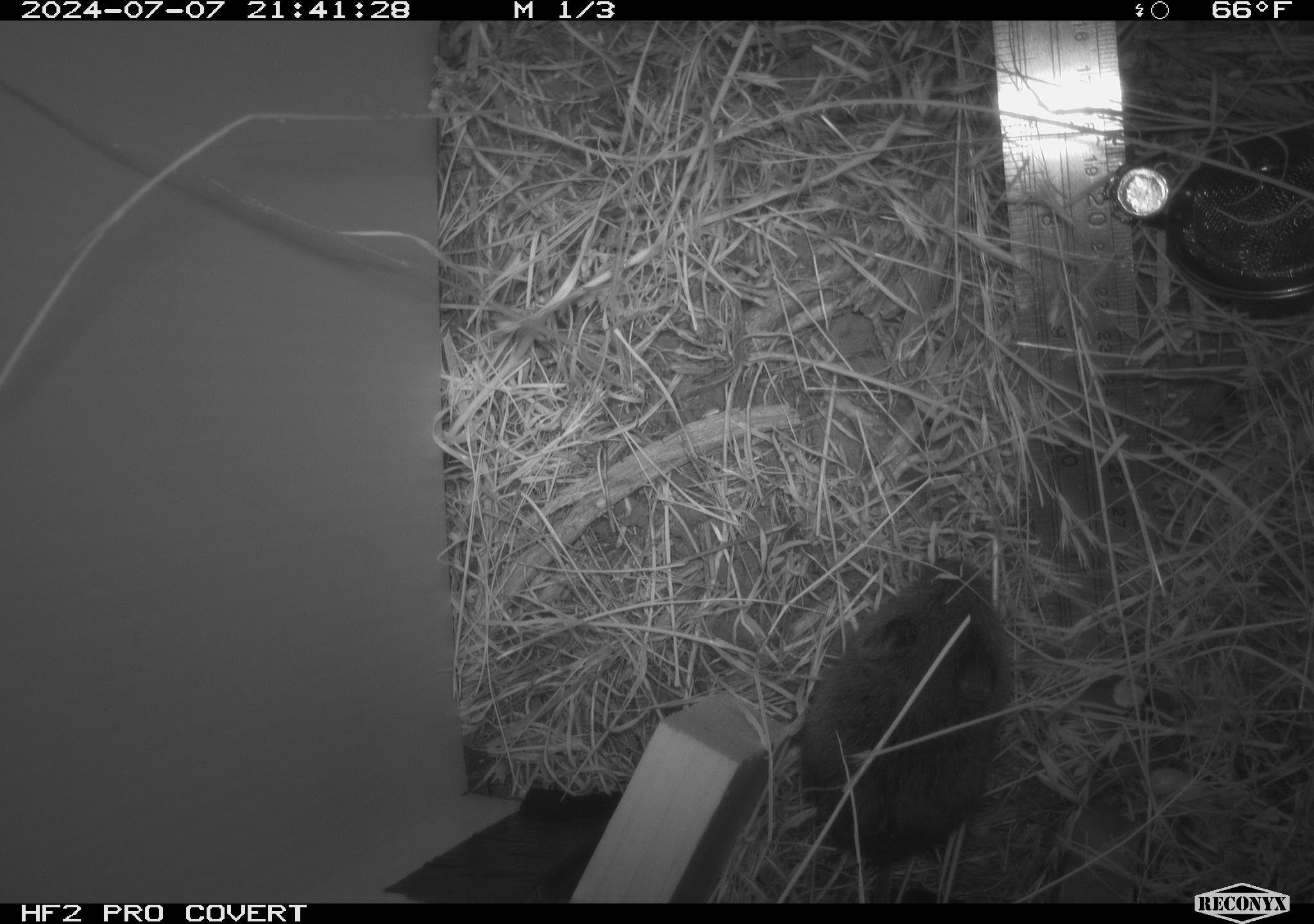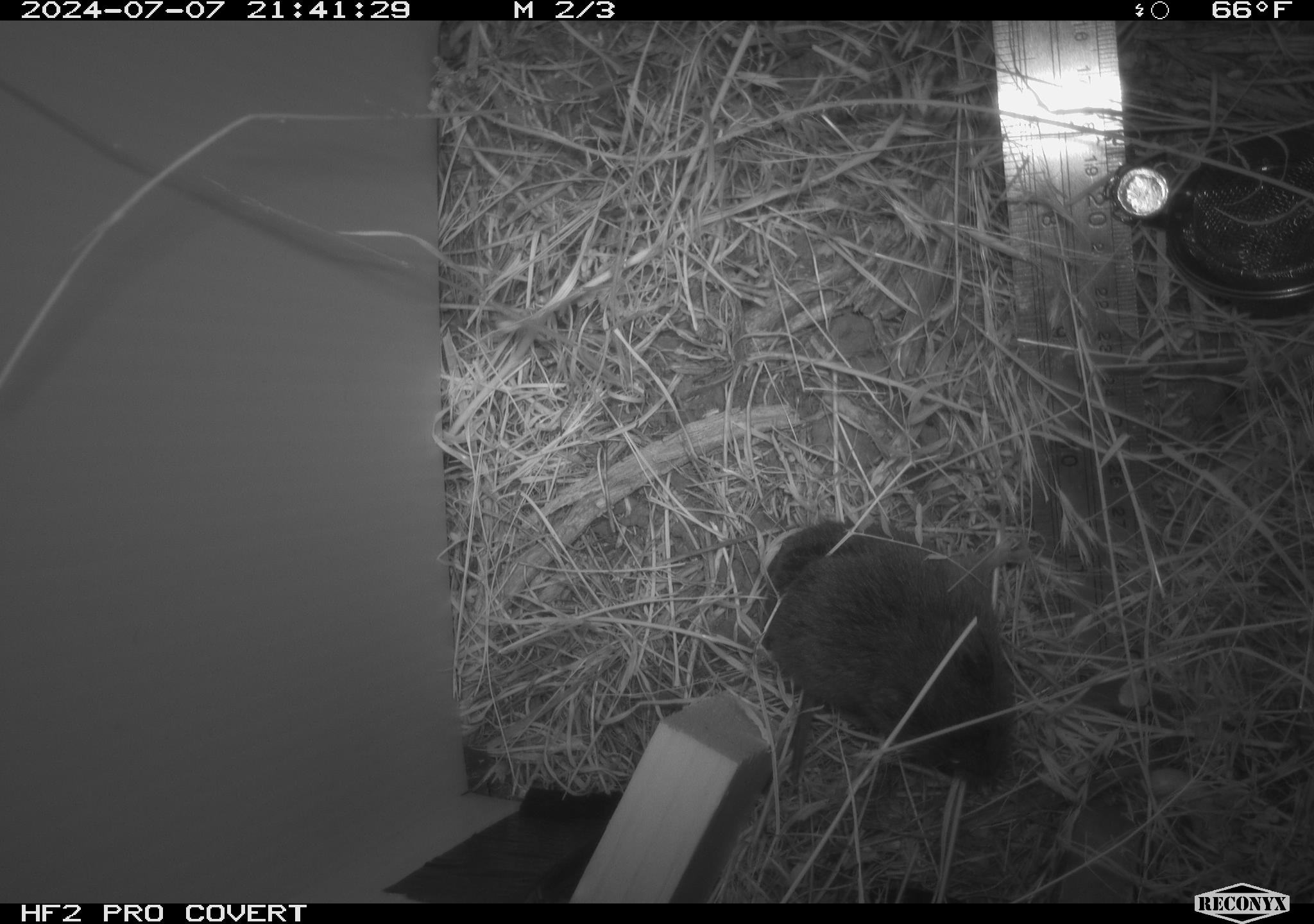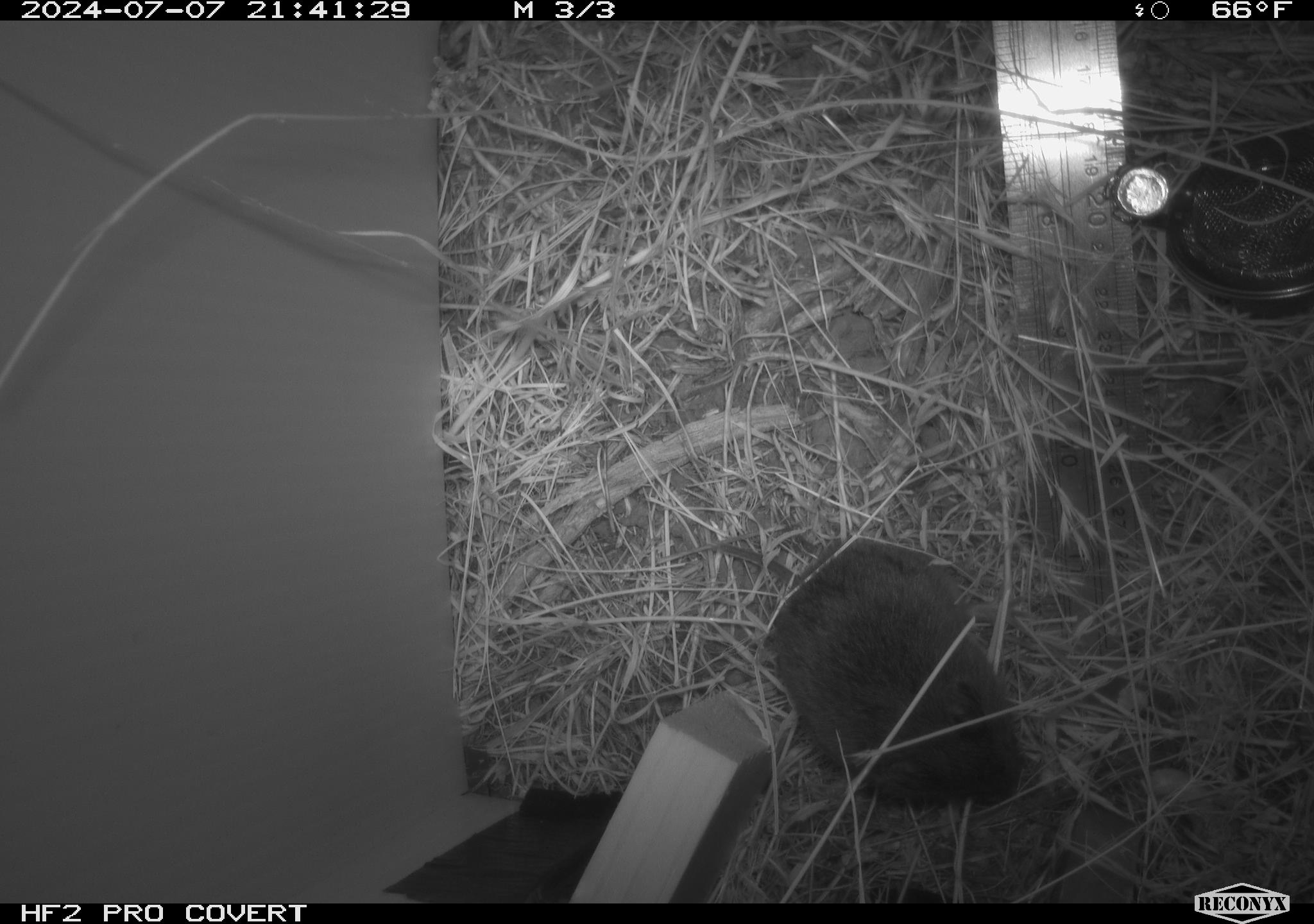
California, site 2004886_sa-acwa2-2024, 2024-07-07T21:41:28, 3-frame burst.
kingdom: Animalia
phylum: Chordata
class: Mammalia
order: Rodentia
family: Cricetidae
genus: Microtus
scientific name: Microtus californicus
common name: california vole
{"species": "california vole (Microtus californicus)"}